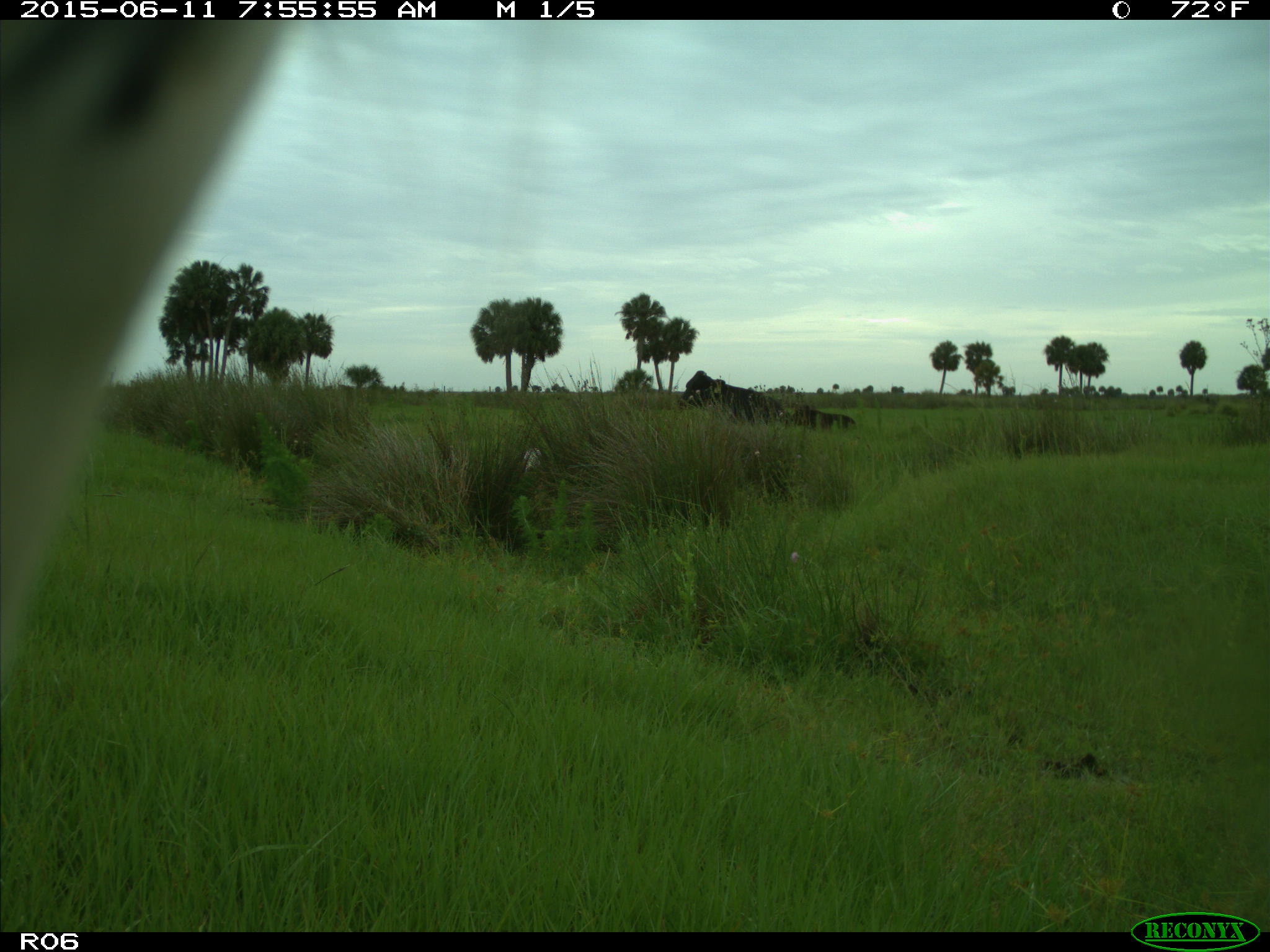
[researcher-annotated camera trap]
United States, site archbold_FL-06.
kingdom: Animalia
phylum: Chordata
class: Mammalia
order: Artiodactyla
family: Bovidae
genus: Bos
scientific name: Bos taurus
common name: domestic cow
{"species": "Bos taurus (domestic cow)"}